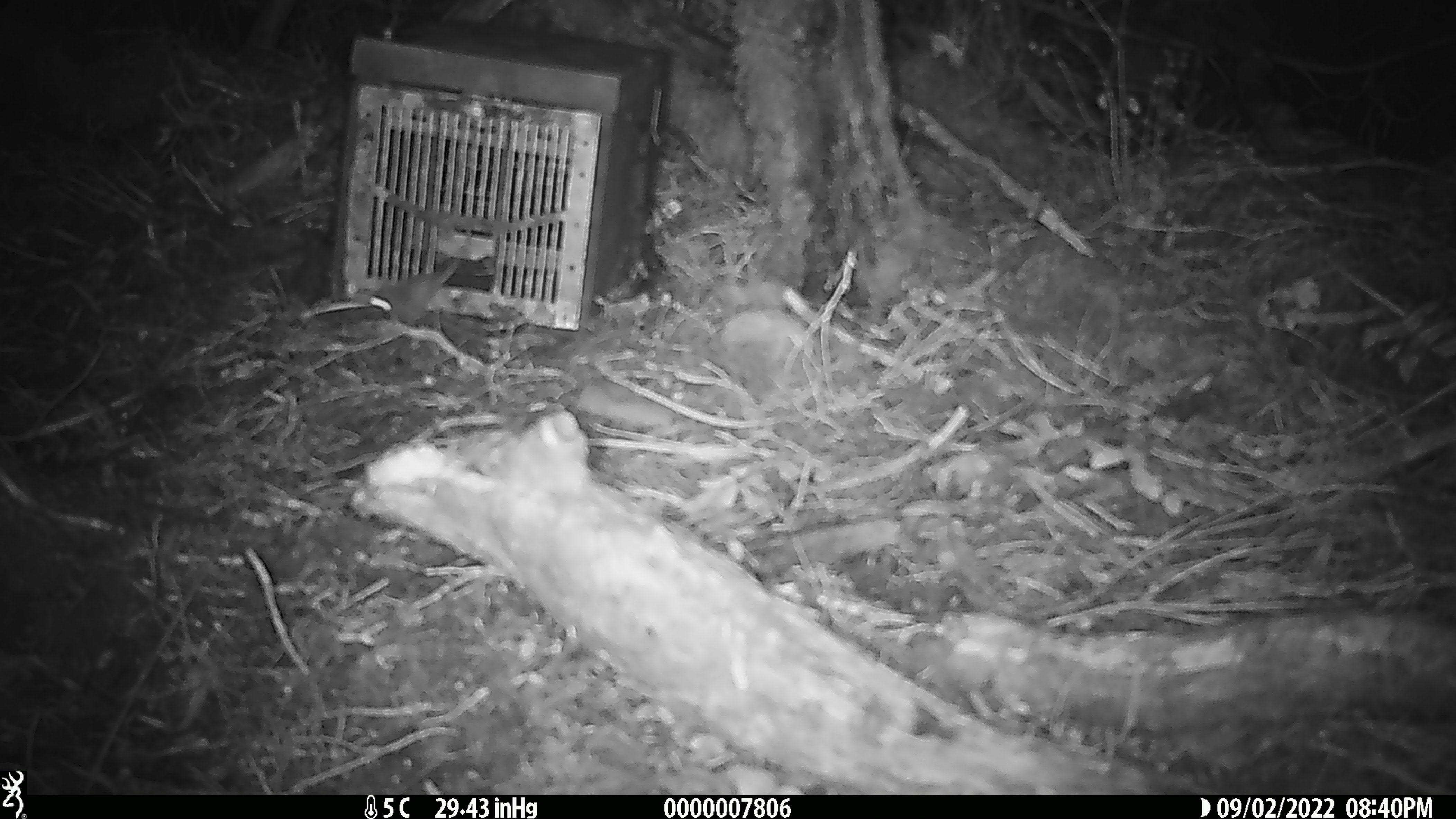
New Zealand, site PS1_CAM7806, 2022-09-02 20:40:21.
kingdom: Animalia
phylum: Chordata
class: Mammalia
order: Rodentia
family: Muridae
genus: Mus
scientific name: Mus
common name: mouse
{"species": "mouse (Mus)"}